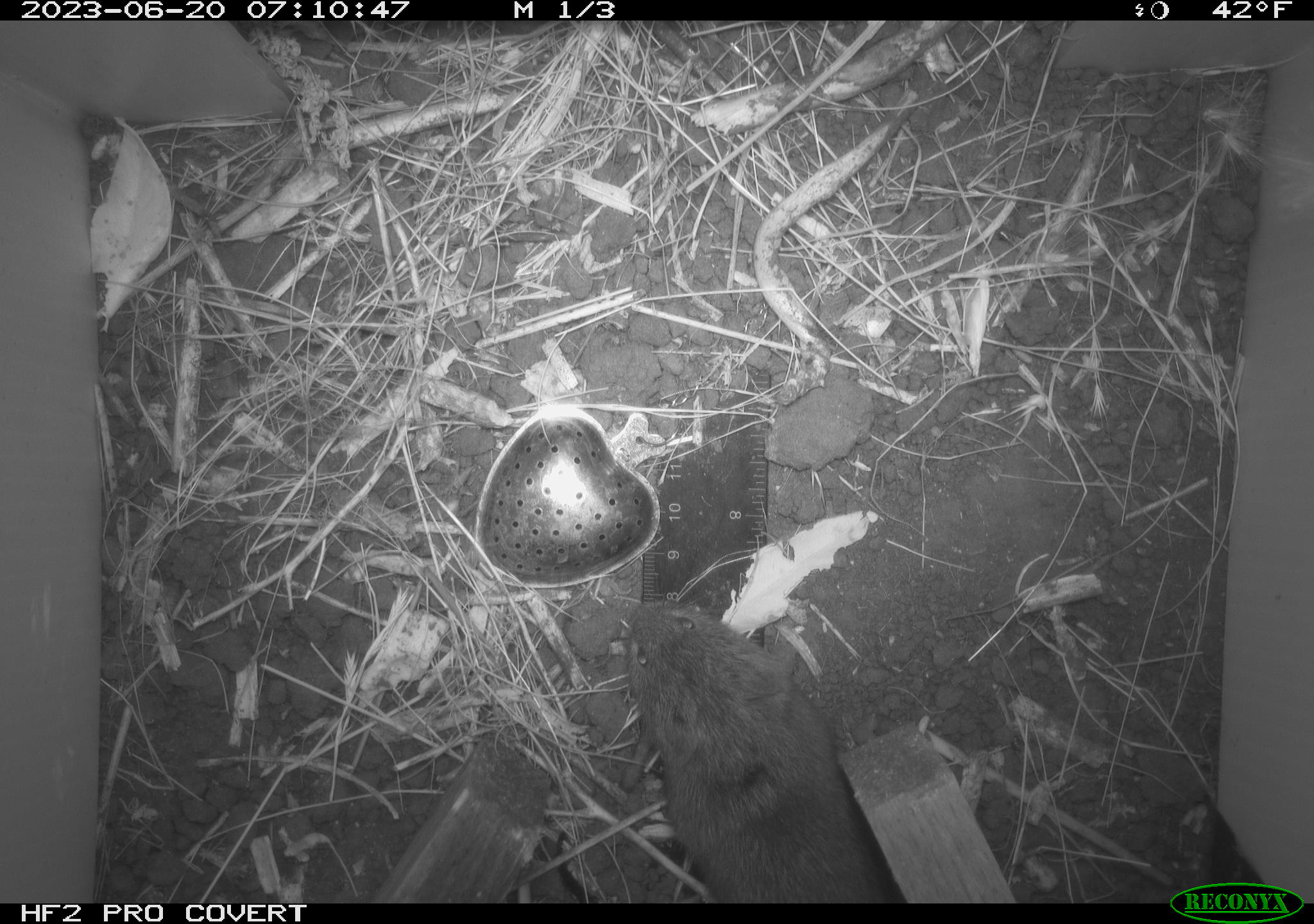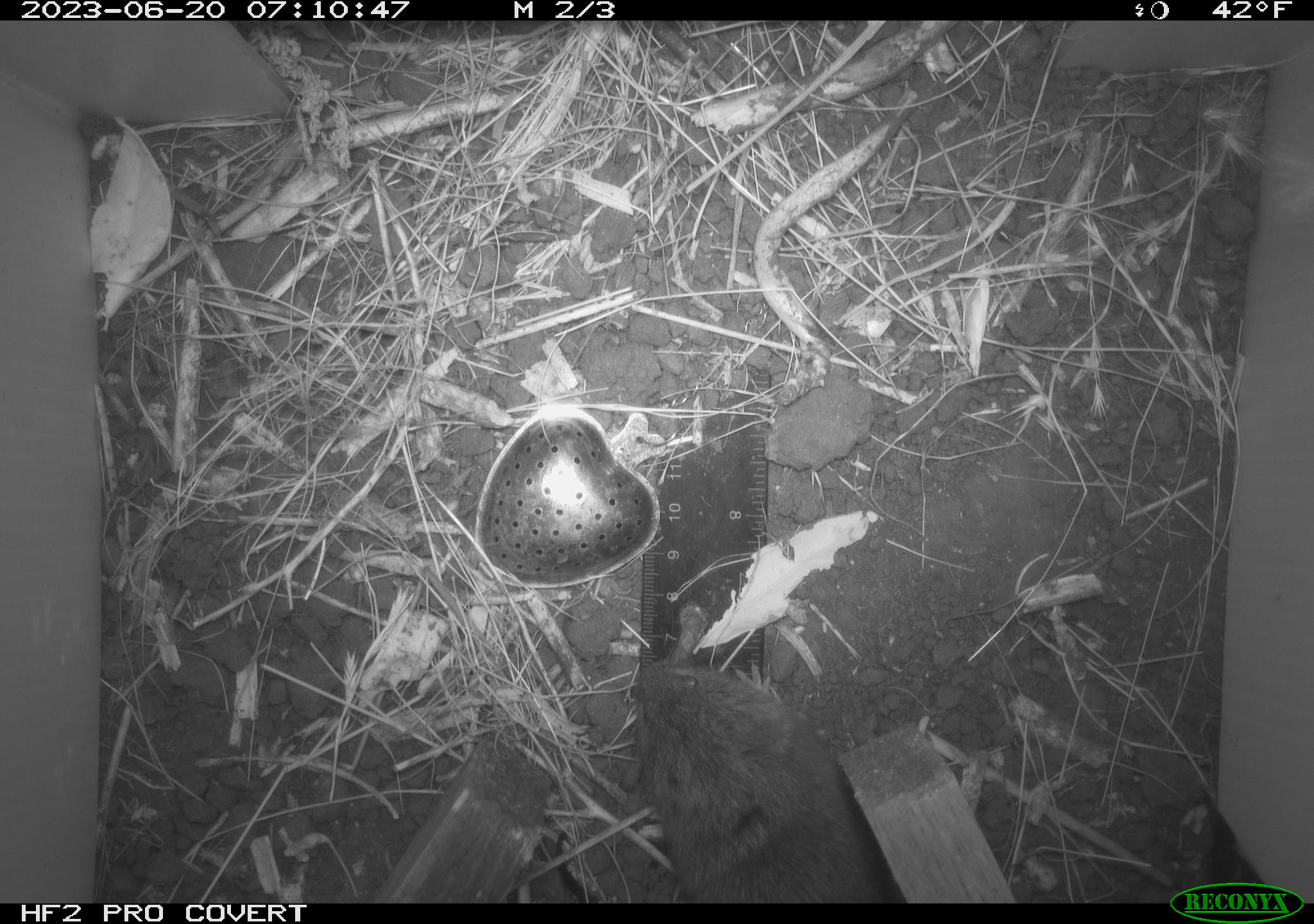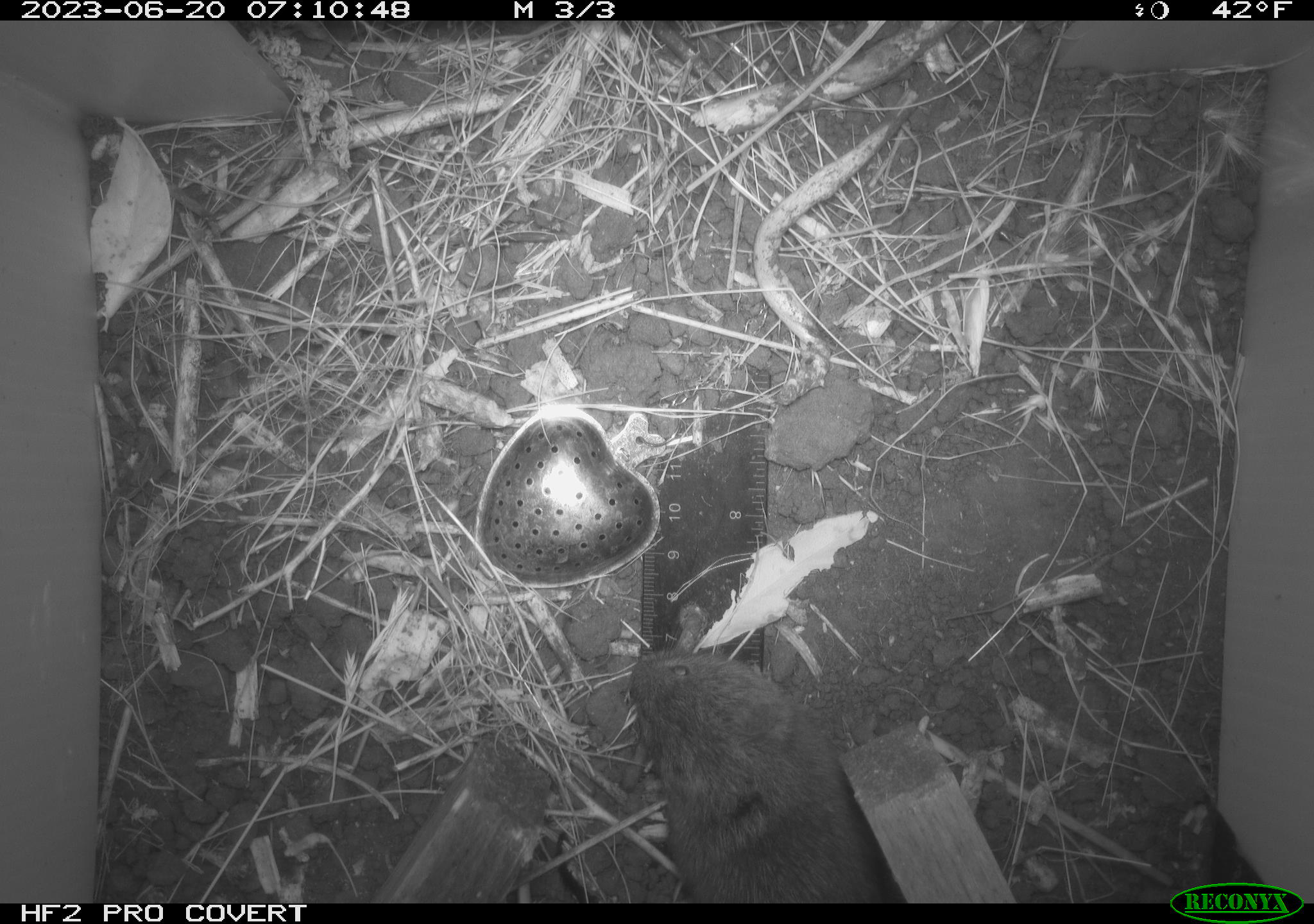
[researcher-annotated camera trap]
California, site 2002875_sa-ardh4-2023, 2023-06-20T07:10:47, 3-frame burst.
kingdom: Animalia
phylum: Chordata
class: Mammalia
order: Rodentia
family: Cricetidae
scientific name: Arvicolinae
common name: voles, lemmings, and muskrats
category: arvicolinae subfamily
Arvicolinae subfamily (voles, lemmings, and muskrats) (Arvicolinae).